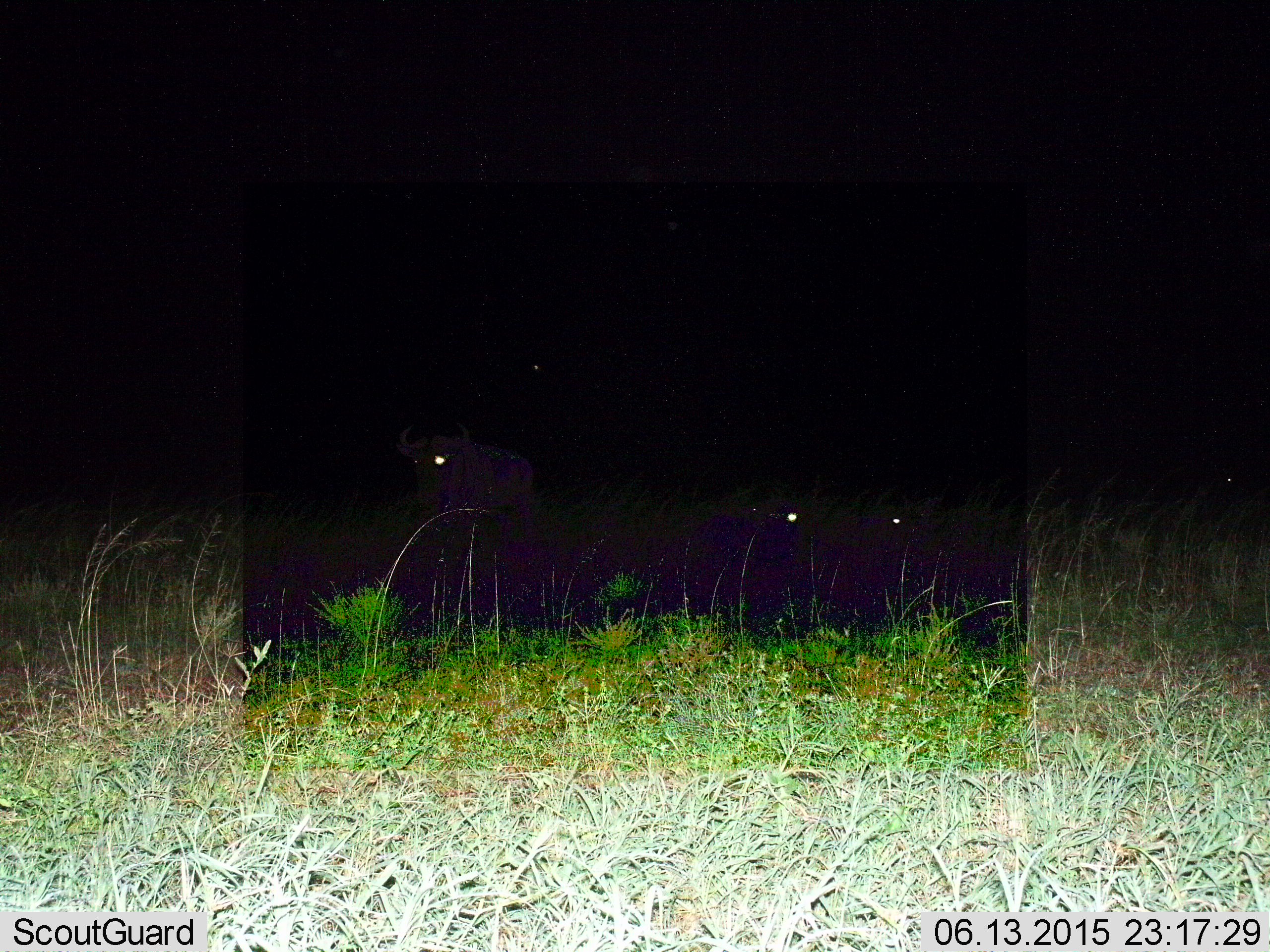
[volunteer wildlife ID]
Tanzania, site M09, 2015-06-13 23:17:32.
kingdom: Animalia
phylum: Chordata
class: Mammalia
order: Artiodactyla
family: Bovidae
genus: Connochaetes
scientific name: Connochaetes taurinus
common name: blue wildebeest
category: wildebeest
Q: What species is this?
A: Wildebeest (blue wildebeest) (Connochaetes taurinus).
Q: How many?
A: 3.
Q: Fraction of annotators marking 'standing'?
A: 80%.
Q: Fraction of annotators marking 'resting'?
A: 70%.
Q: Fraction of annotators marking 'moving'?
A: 10%.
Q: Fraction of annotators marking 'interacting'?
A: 10%.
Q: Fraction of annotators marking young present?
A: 10%.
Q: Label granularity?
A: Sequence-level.